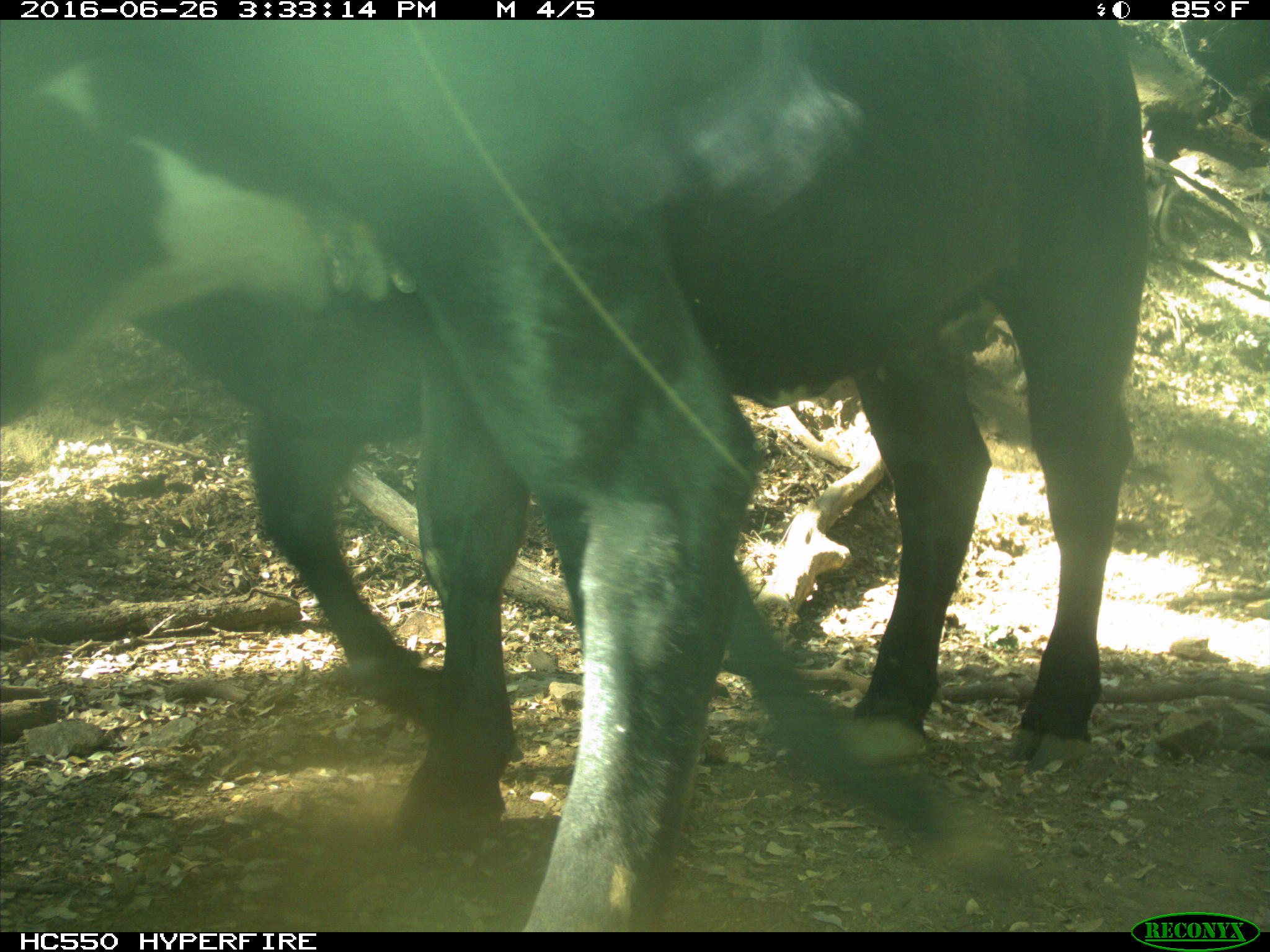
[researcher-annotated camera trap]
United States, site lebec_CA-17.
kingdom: Animalia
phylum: Chordata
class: Mammalia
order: Artiodactyla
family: Bovidae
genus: Bos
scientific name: Bos taurus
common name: domestic cow